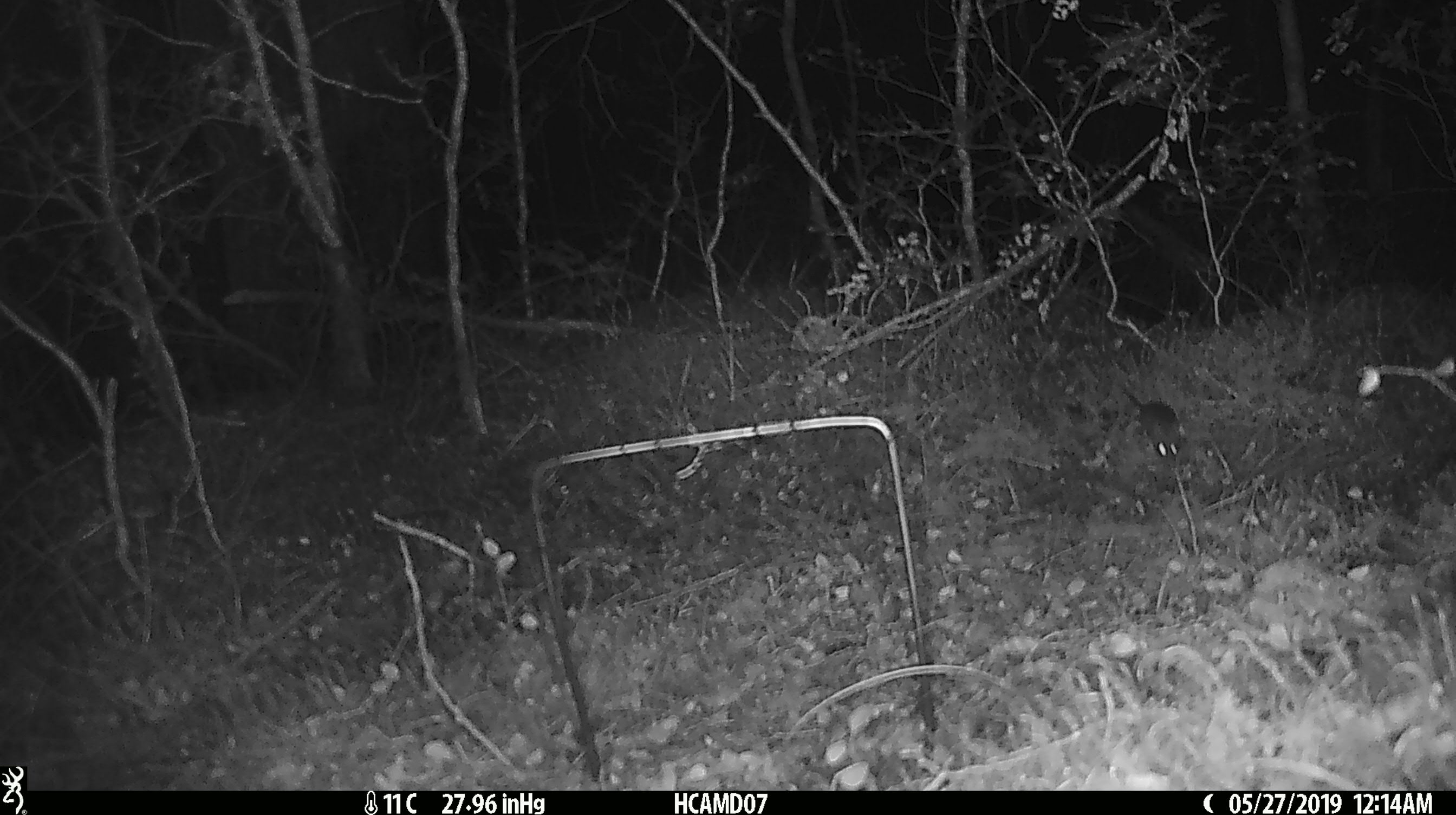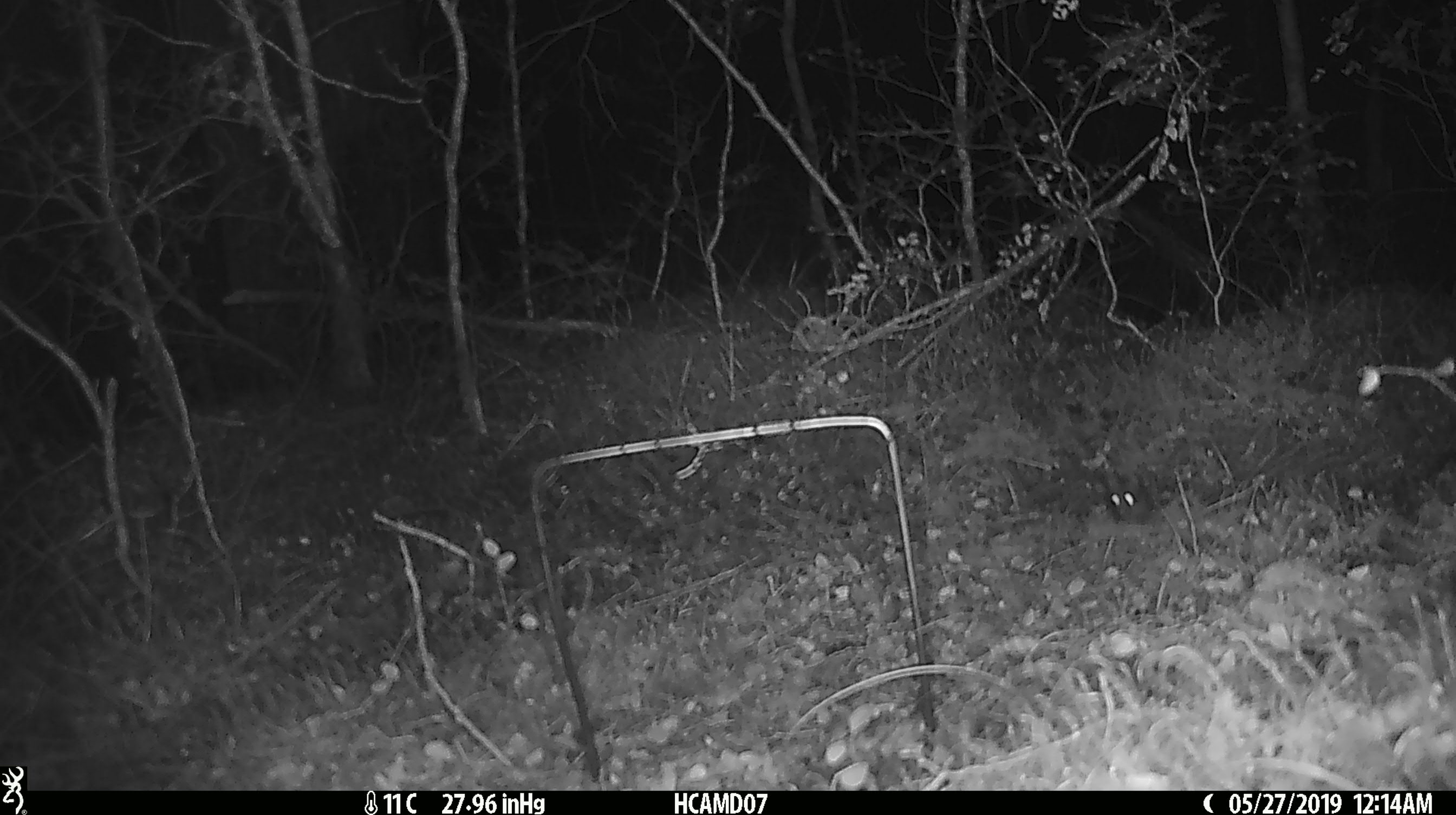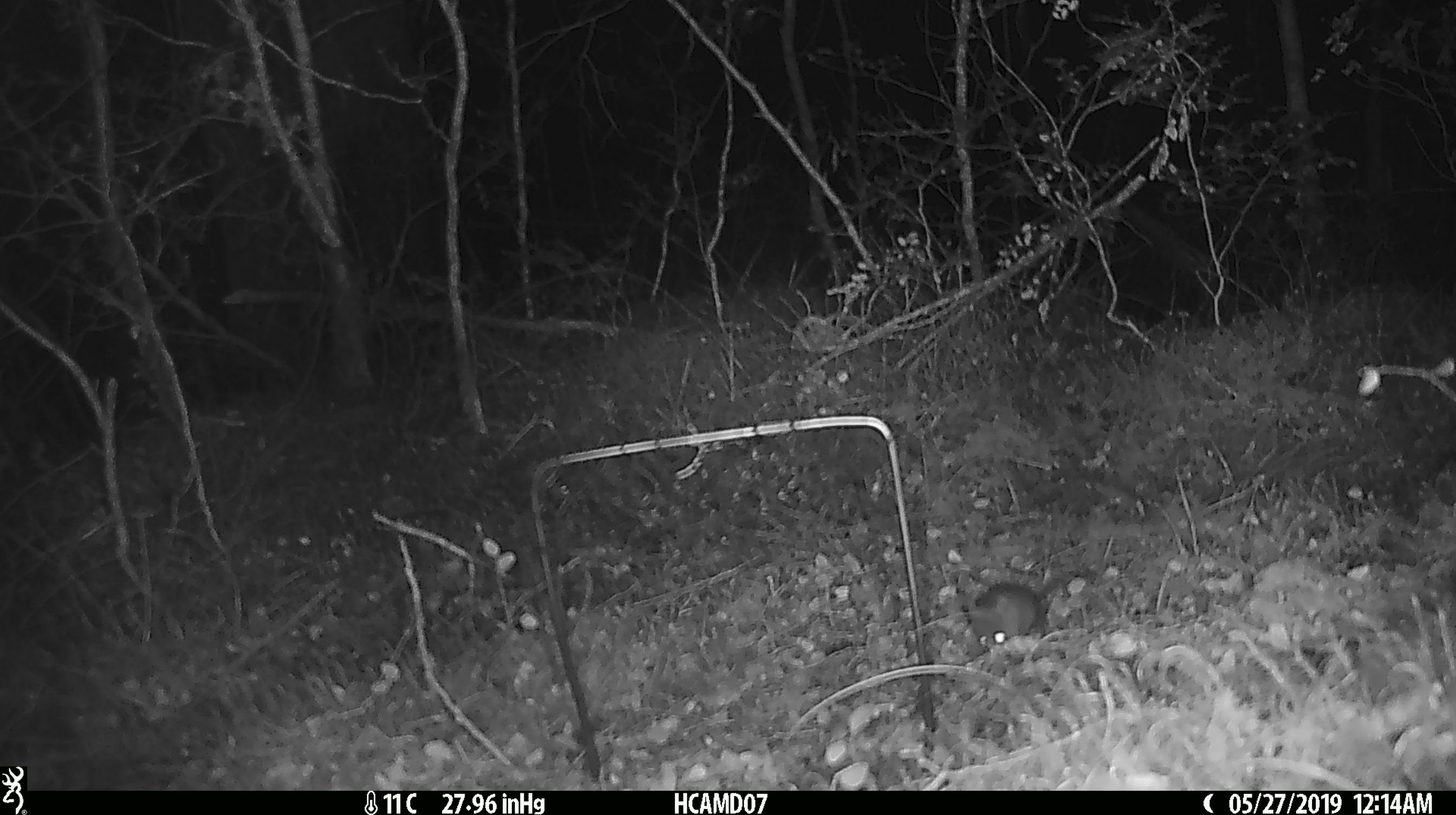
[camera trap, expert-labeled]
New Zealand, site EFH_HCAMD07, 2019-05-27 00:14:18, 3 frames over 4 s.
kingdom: Animalia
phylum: Chordata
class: Mammalia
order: Rodentia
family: Muridae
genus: Rattus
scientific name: Rattus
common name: rat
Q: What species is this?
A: Rat (Rattus).